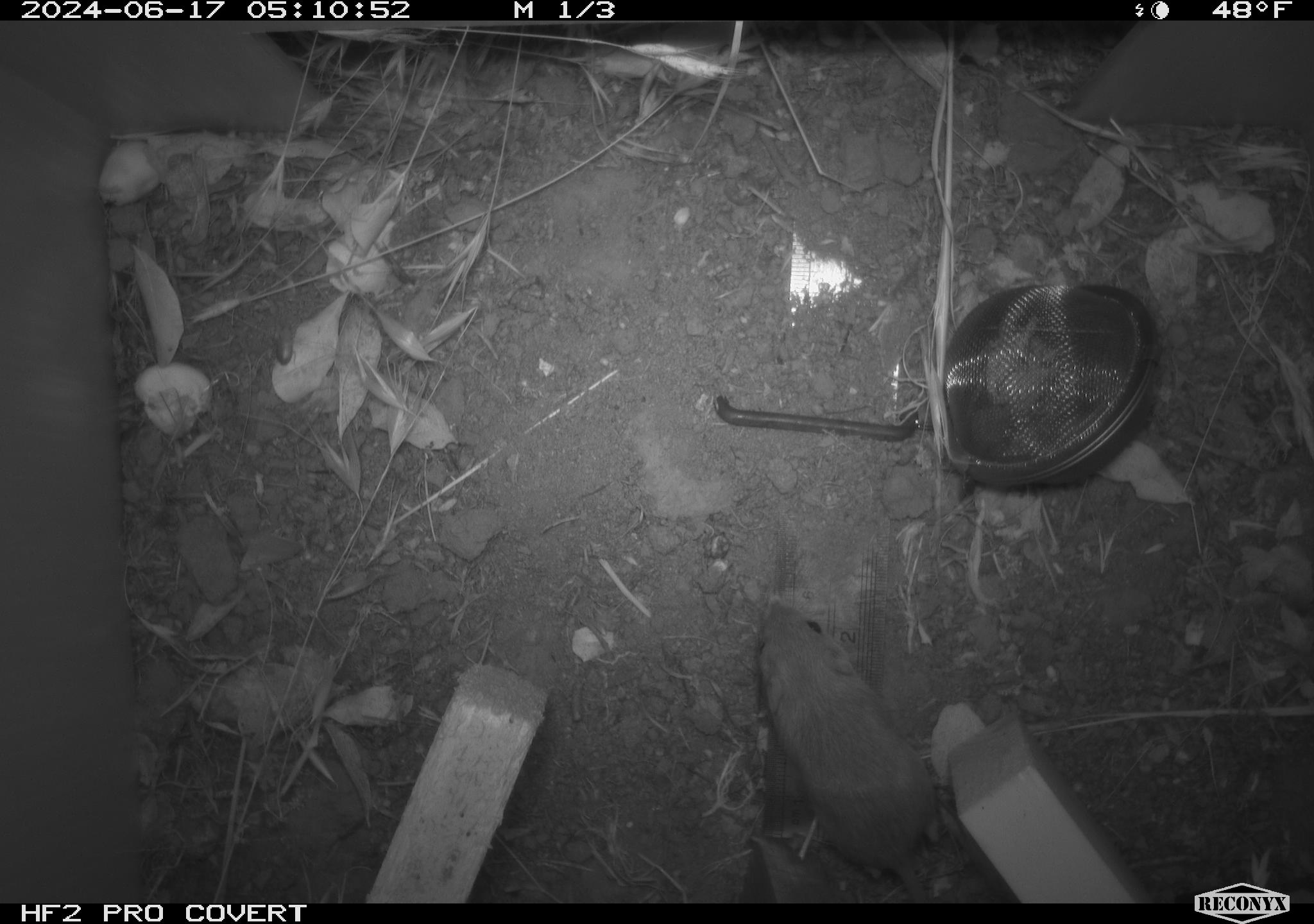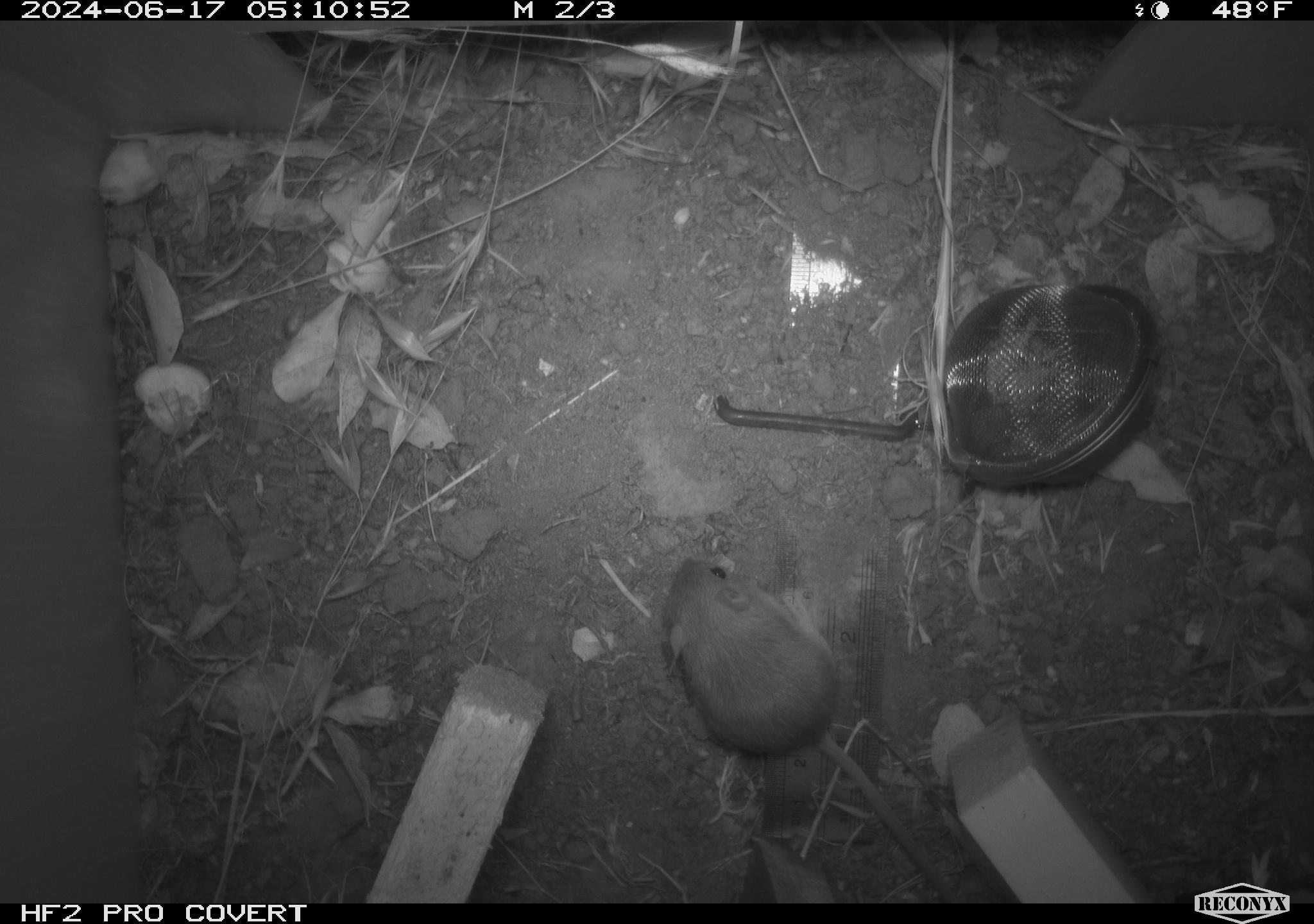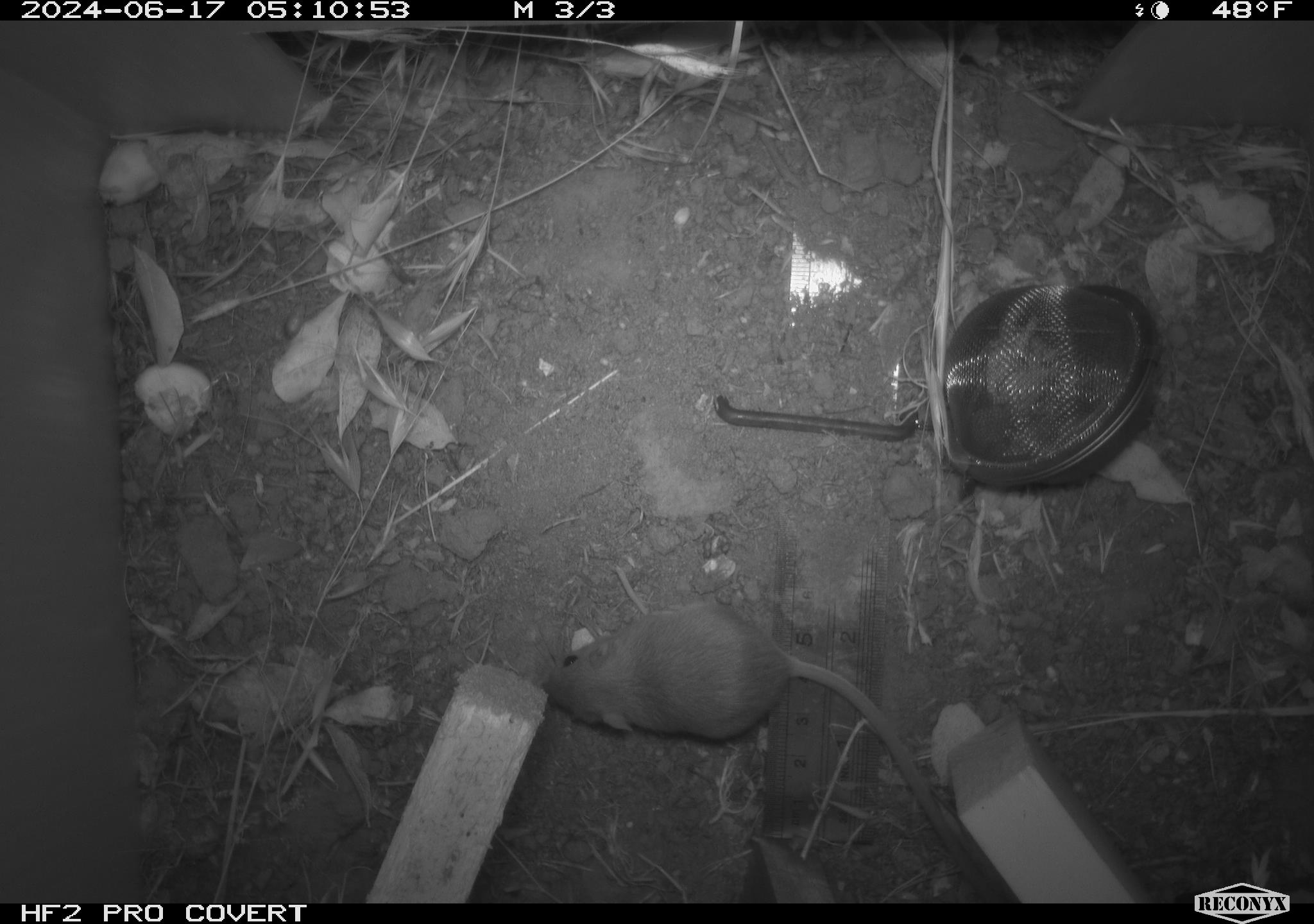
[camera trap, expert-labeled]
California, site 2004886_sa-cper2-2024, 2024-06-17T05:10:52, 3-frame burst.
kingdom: Animalia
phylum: Chordata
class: Mammalia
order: Rodentia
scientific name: Rodentia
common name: rodent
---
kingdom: Animalia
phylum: Chordata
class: Mammalia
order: Rodentia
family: Heteromyidae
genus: Dipodomys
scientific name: Dipodomys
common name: kangaroo rats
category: dipodomys species